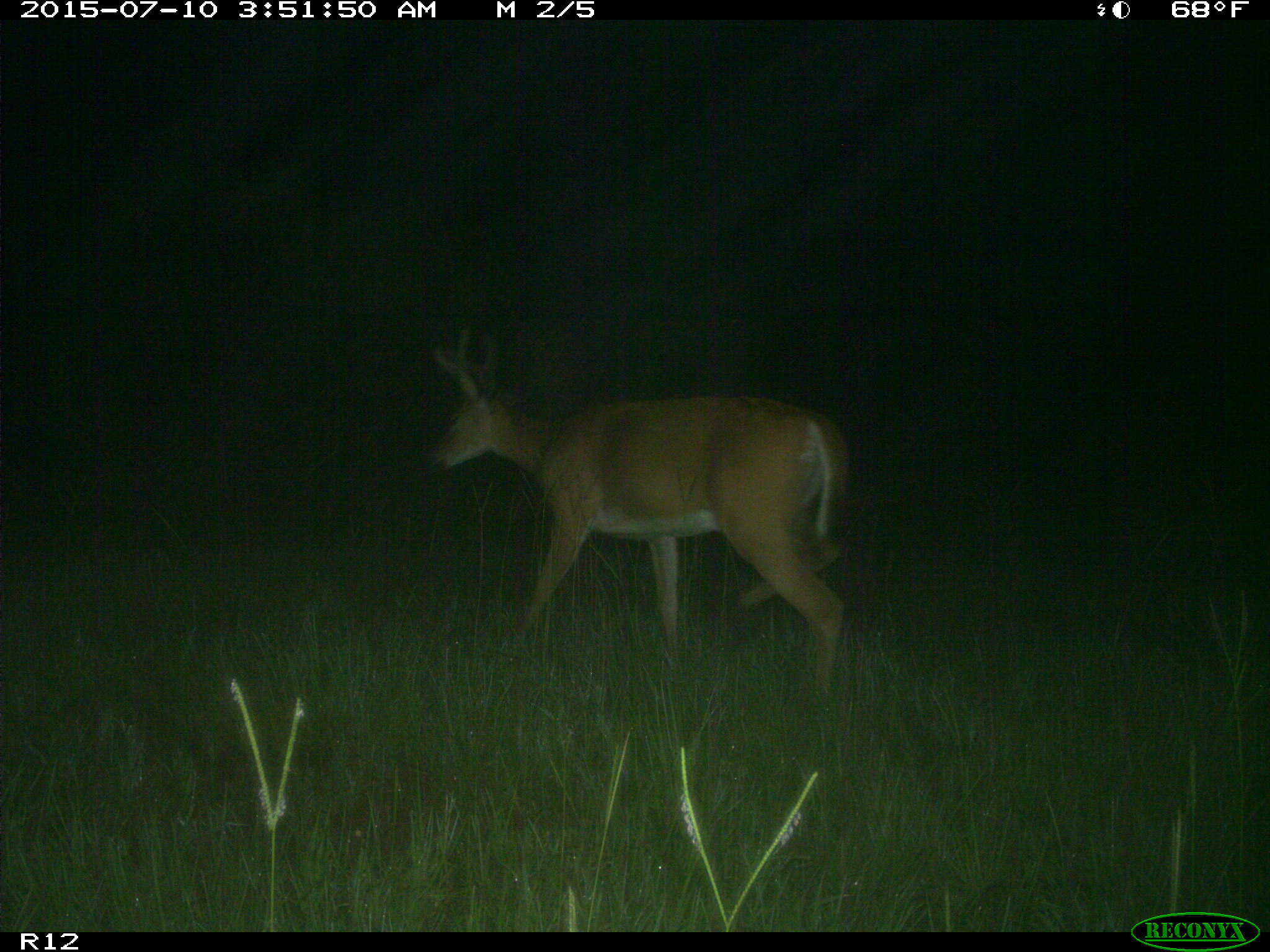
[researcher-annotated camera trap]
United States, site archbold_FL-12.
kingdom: Animalia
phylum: Chordata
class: Mammalia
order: Artiodactyla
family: Cervidae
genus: Odocoileus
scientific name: Odocoileus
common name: deer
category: unidentified deer